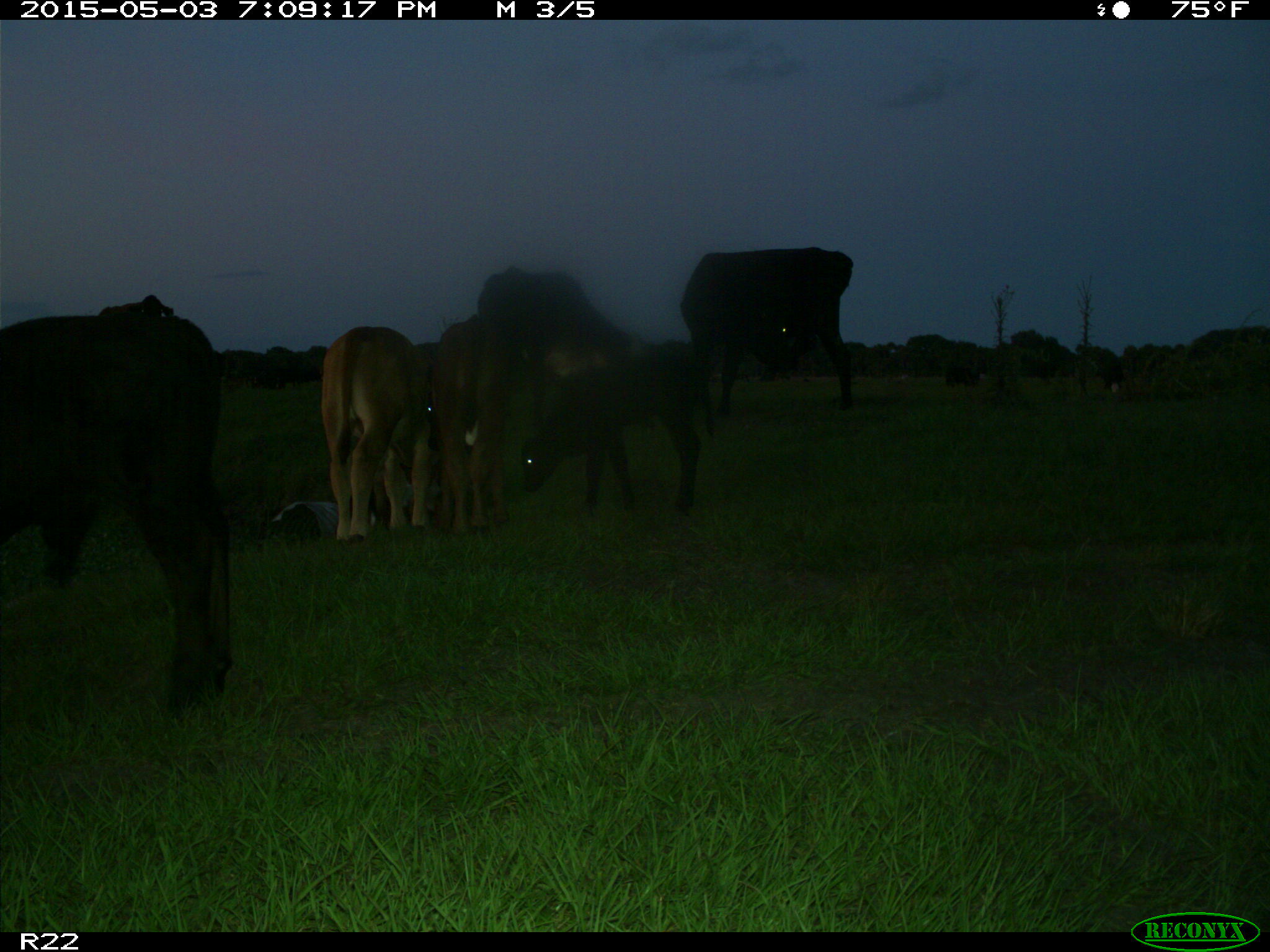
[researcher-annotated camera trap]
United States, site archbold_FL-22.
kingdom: Animalia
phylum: Chordata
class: Mammalia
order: Artiodactyla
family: Bovidae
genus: Bos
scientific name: Bos taurus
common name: domestic cow